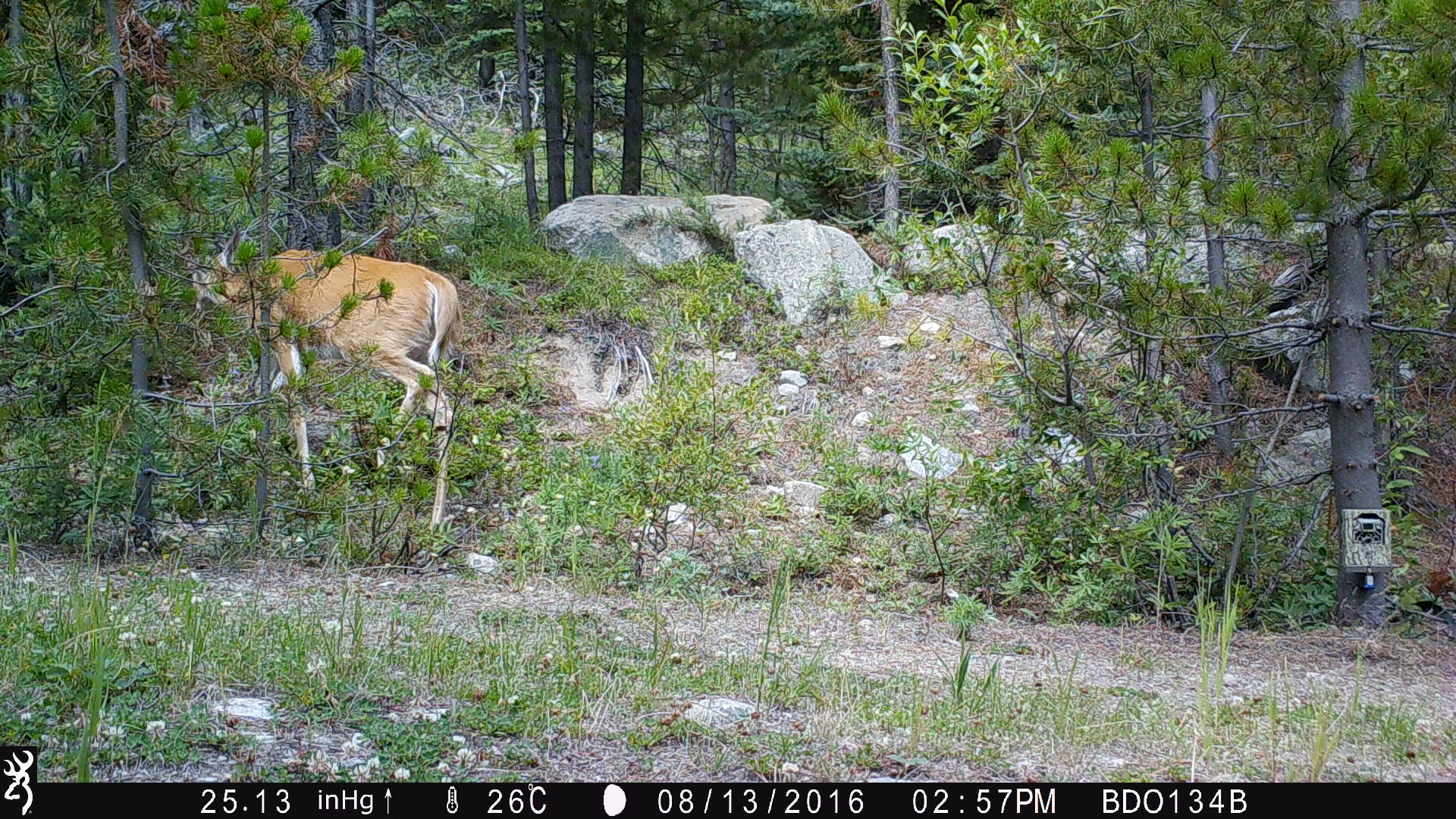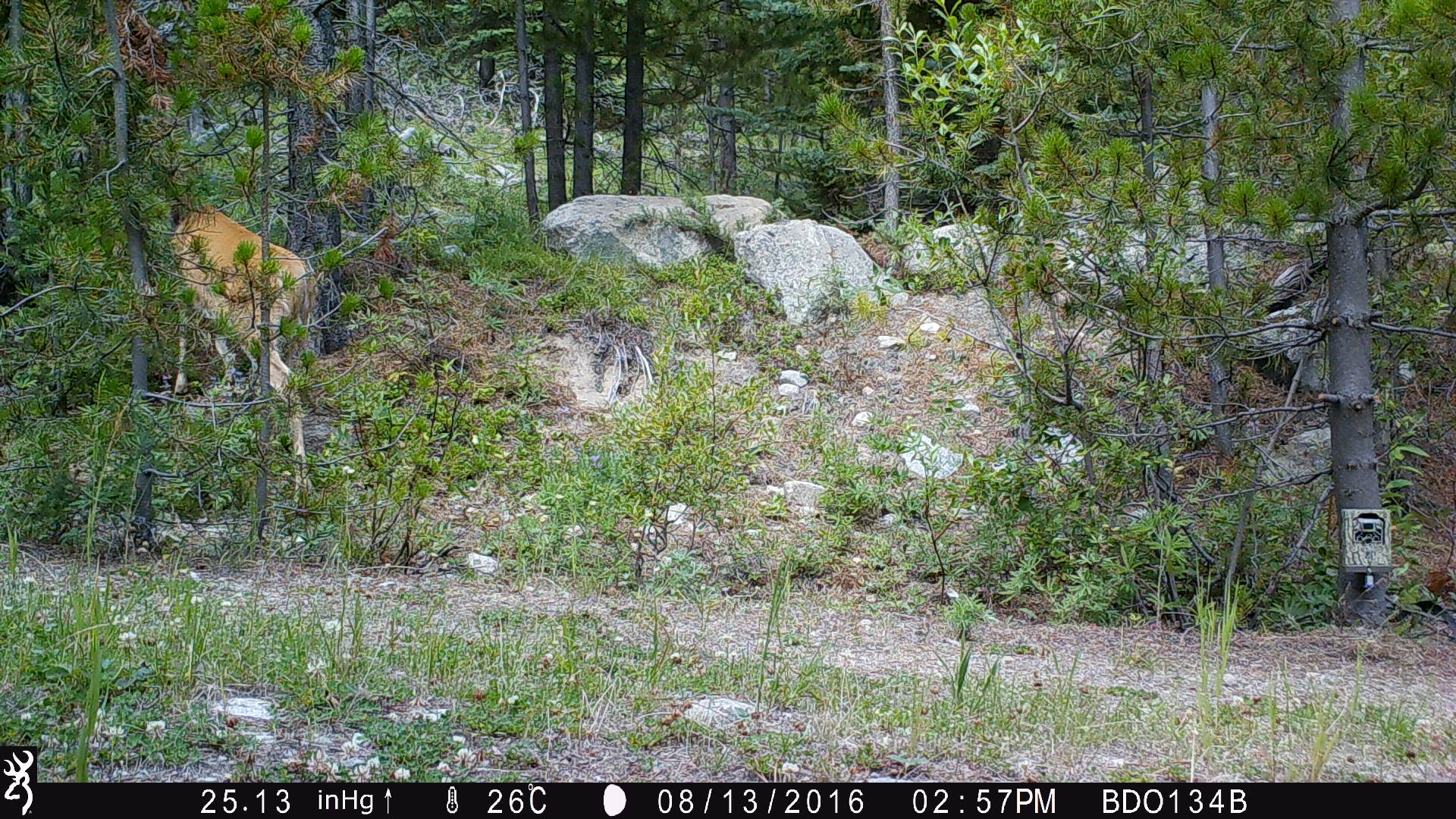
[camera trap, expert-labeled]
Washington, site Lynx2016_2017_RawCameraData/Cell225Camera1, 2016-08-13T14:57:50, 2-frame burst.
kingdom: Animalia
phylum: Chordata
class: Mammalia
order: Artiodactyla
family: Cervidae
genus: Odocoileus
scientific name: Odocoileus virginianus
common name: white-tailed deer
Odocoileus virginianus (white-tailed deer). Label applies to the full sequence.